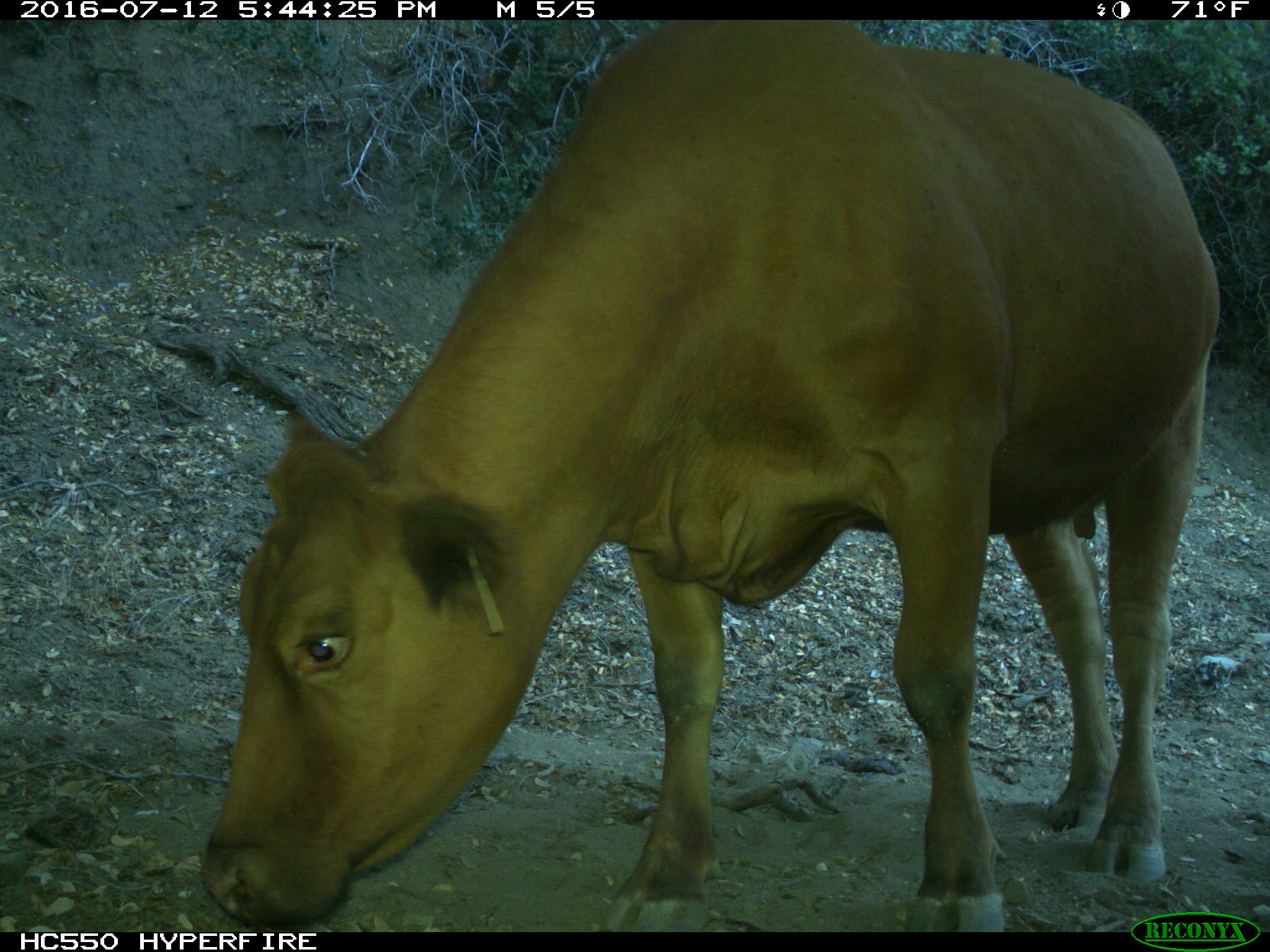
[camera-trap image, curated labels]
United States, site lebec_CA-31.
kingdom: Animalia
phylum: Chordata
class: Mammalia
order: Artiodactyla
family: Bovidae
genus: Bos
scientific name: Bos taurus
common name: domestic cow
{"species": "Bos taurus (domestic cow)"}